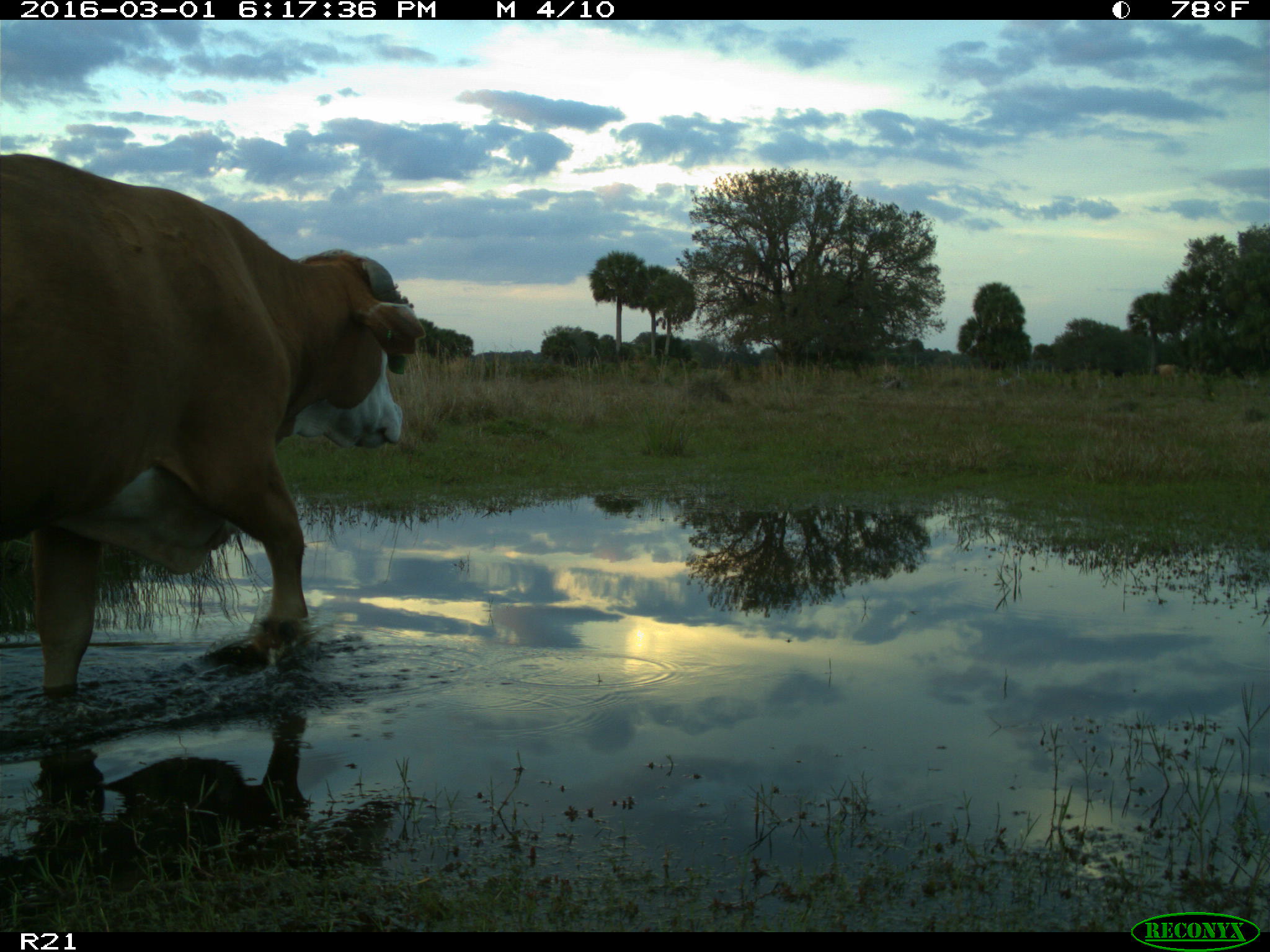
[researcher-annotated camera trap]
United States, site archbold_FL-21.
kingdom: Animalia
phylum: Chordata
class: Mammalia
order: Artiodactyla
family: Bovidae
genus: Bos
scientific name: Bos taurus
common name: domestic cow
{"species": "Bos taurus (domestic cow)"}